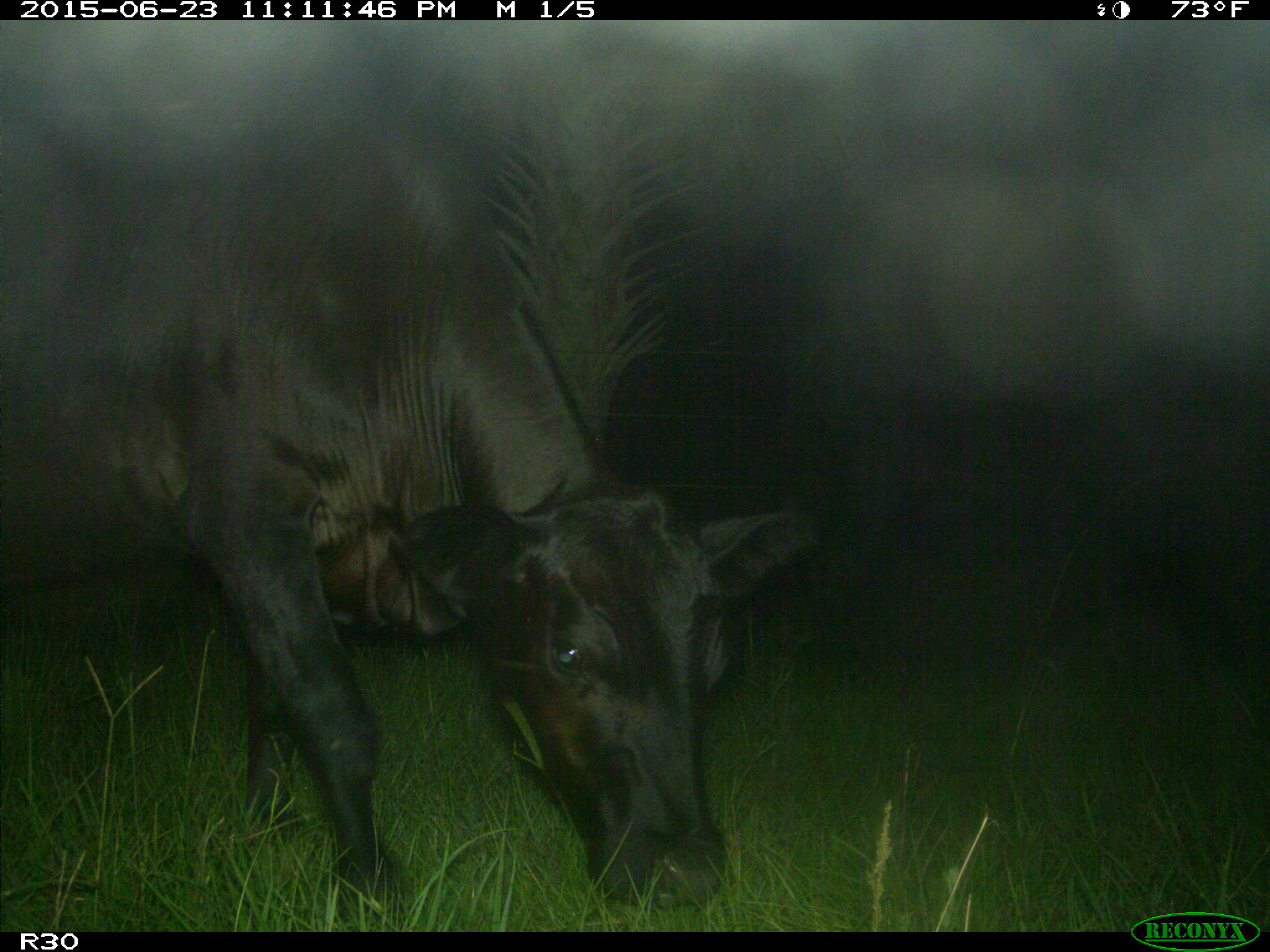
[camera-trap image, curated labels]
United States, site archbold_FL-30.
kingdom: Animalia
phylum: Chordata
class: Mammalia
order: Artiodactyla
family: Bovidae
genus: Bos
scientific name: Bos taurus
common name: domestic cow